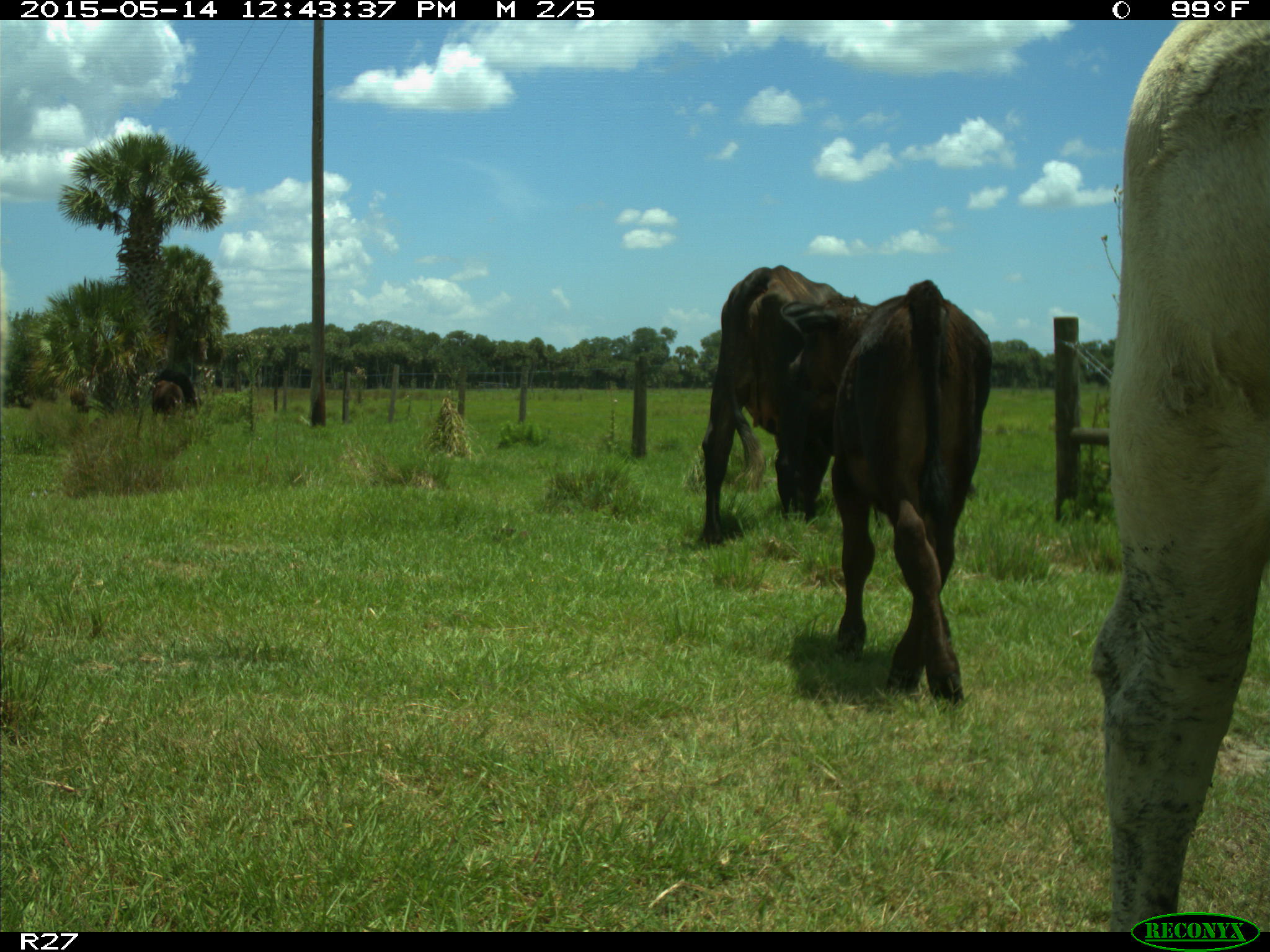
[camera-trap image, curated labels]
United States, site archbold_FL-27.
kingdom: Animalia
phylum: Chordata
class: Mammalia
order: Artiodactyla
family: Bovidae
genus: Bos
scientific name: Bos taurus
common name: domestic cow